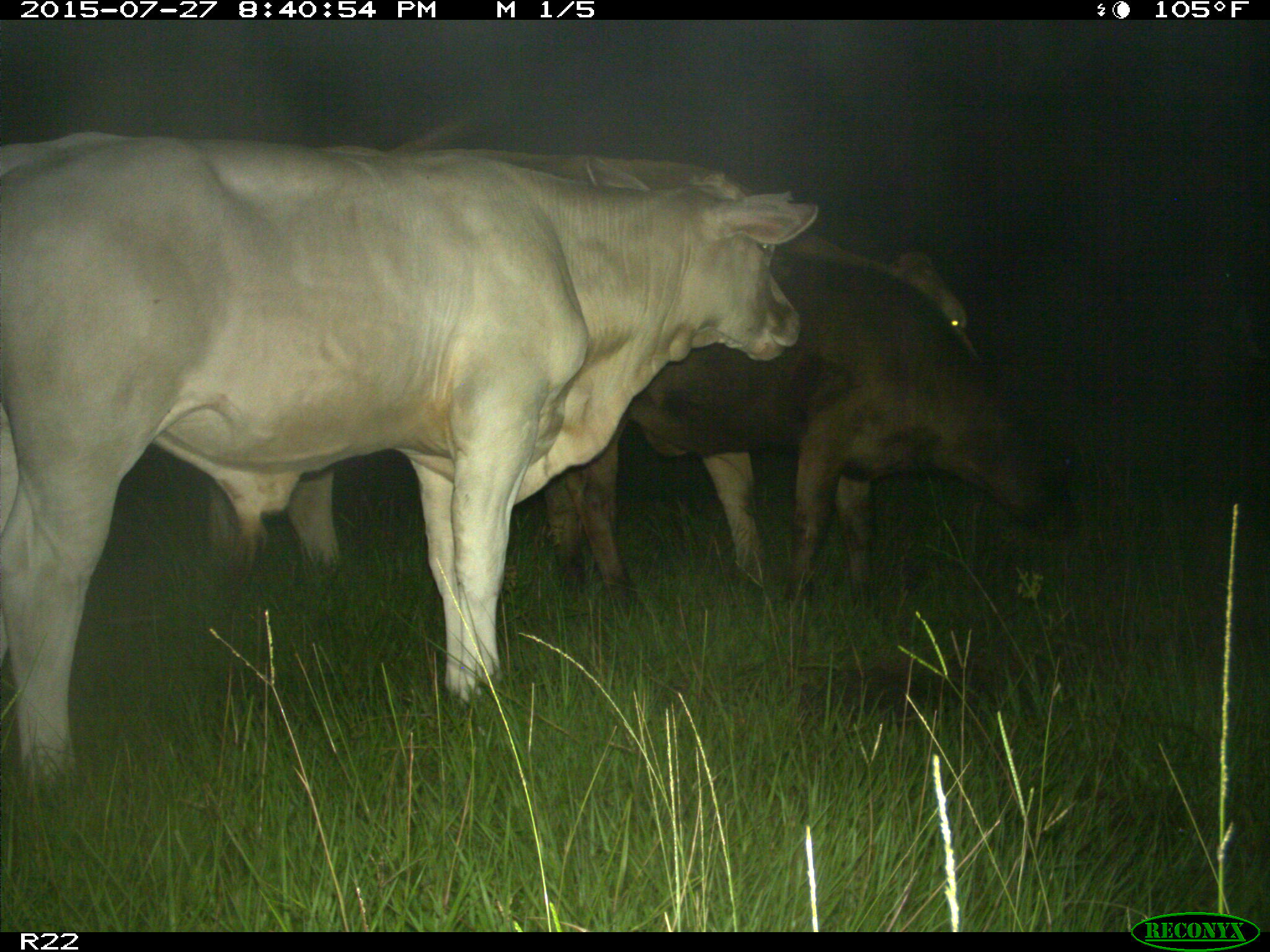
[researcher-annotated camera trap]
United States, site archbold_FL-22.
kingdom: Animalia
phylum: Chordata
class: Mammalia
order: Artiodactyla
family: Bovidae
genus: Bos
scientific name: Bos taurus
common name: domestic cow